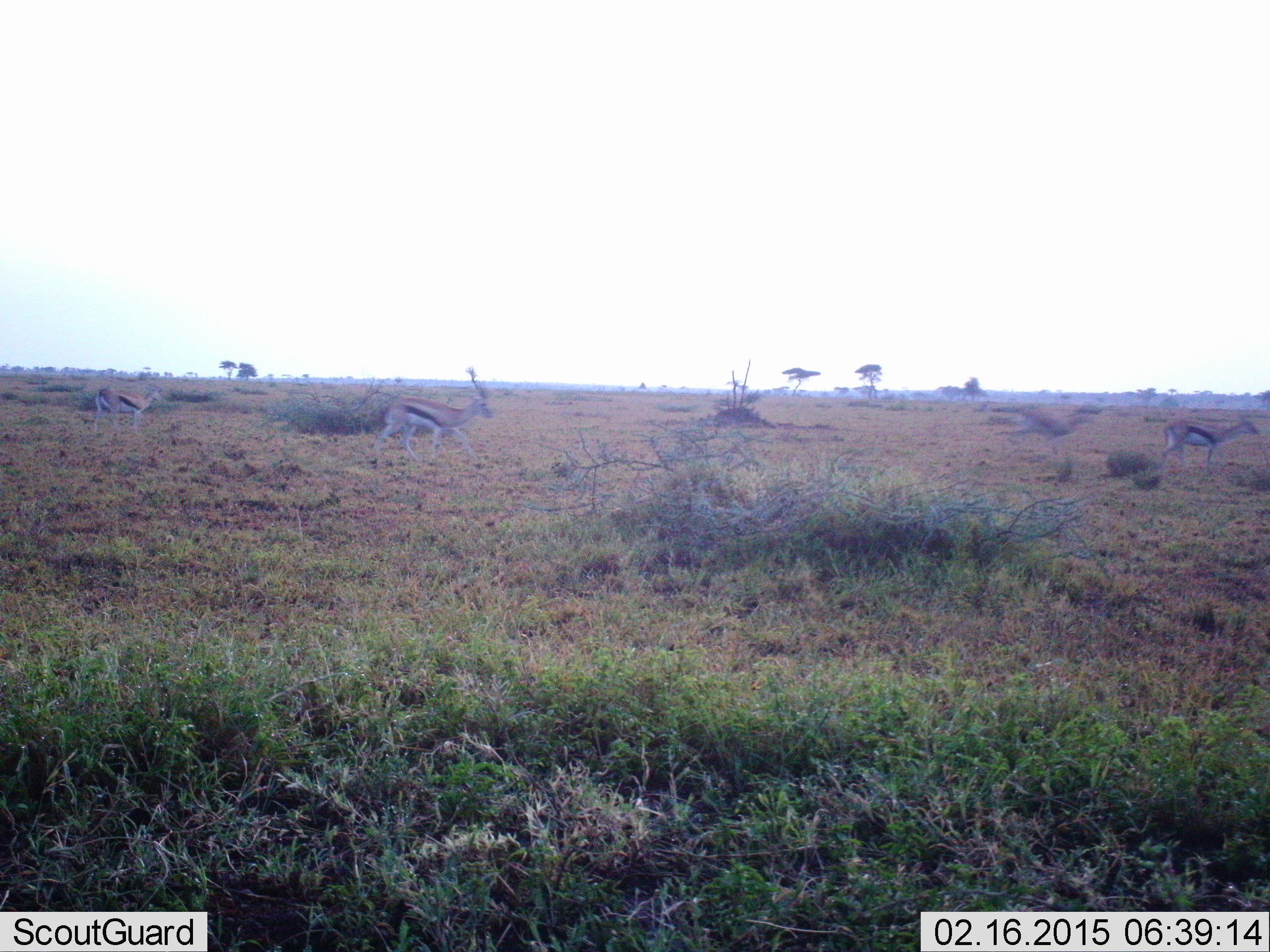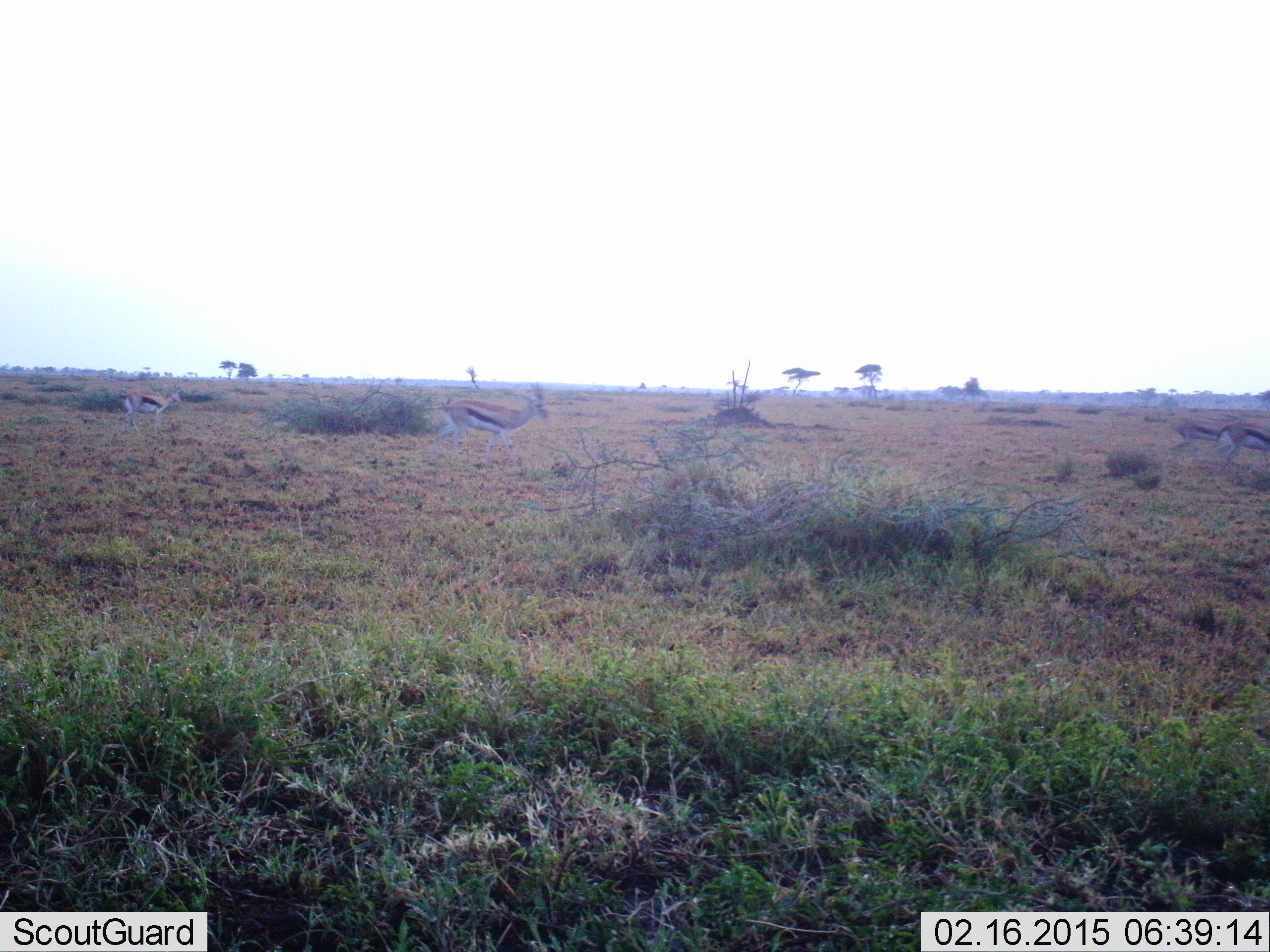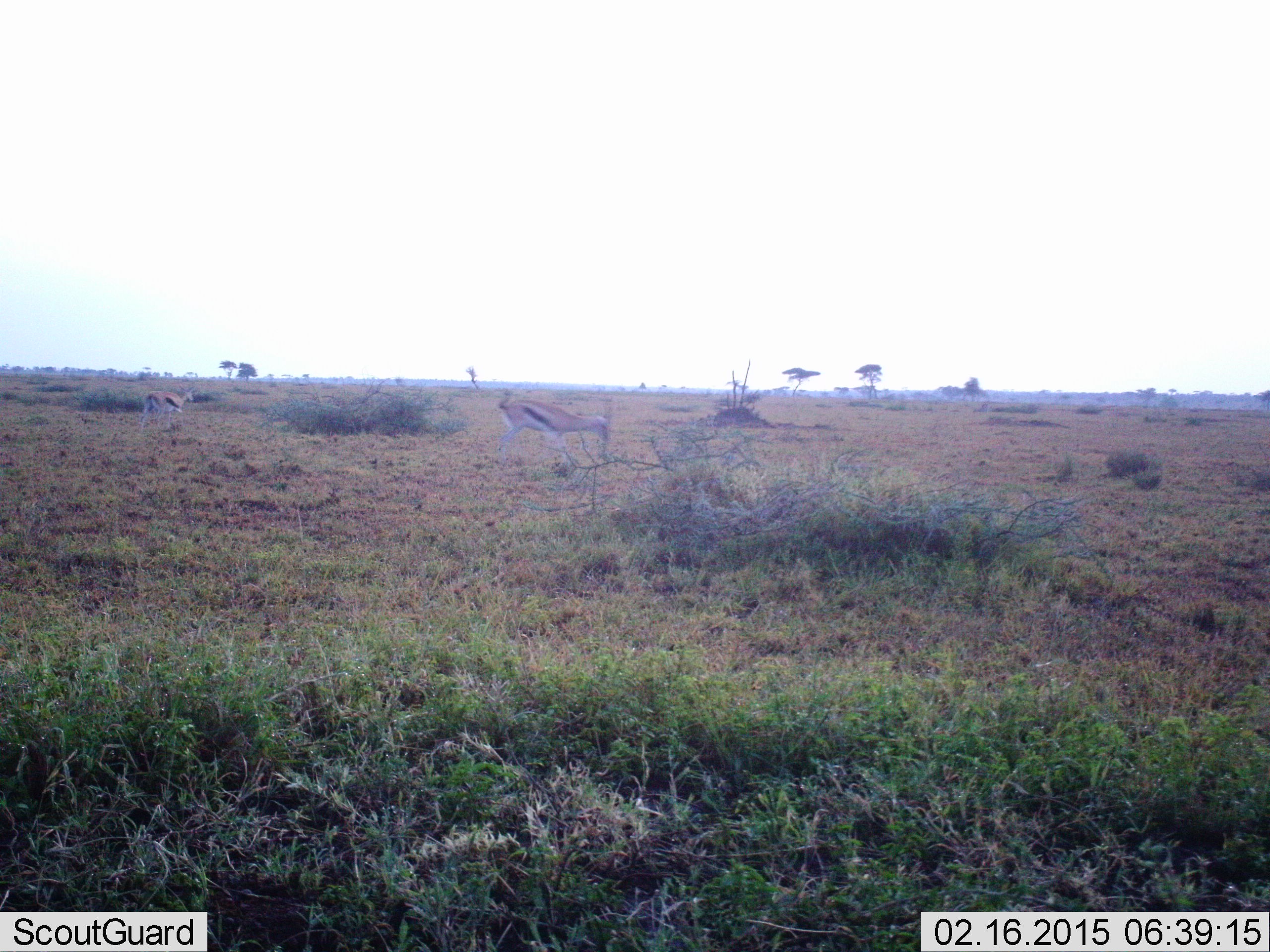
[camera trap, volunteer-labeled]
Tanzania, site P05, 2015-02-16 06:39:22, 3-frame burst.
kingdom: Animalia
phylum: Chordata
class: Mammalia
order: Artiodactyla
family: Bovidae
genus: Eudorcas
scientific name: Eudorcas thomsonii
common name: thomson's gazelle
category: gazellethomsons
Gazellethomsons (thomson's gazelle) (Eudorcas thomsonii), count 4. Behavior (volunteer vote fractions): standing 10%, resting 0%, moving 90%, interacting 0%. Young present (vote fraction): 0%. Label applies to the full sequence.